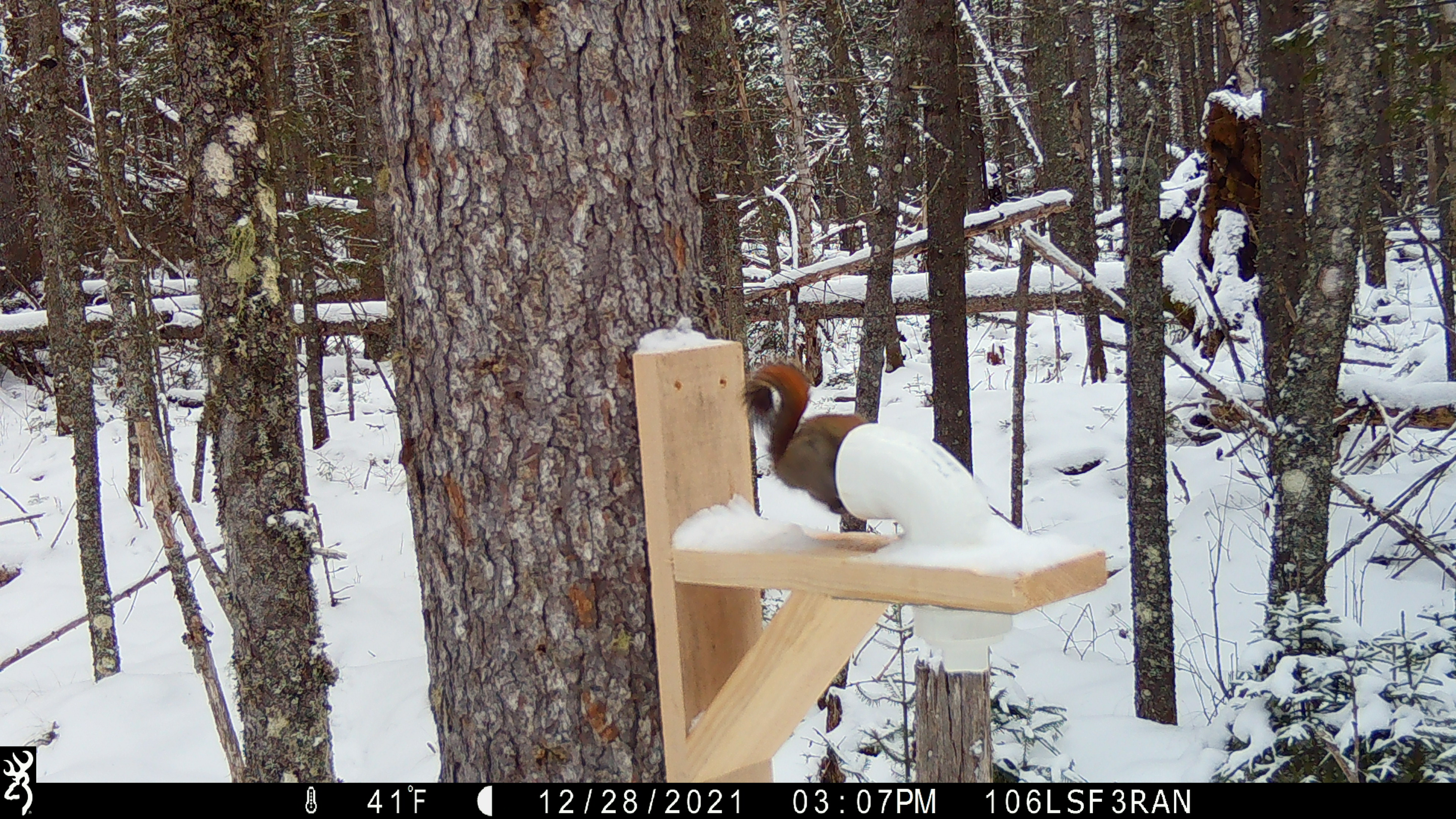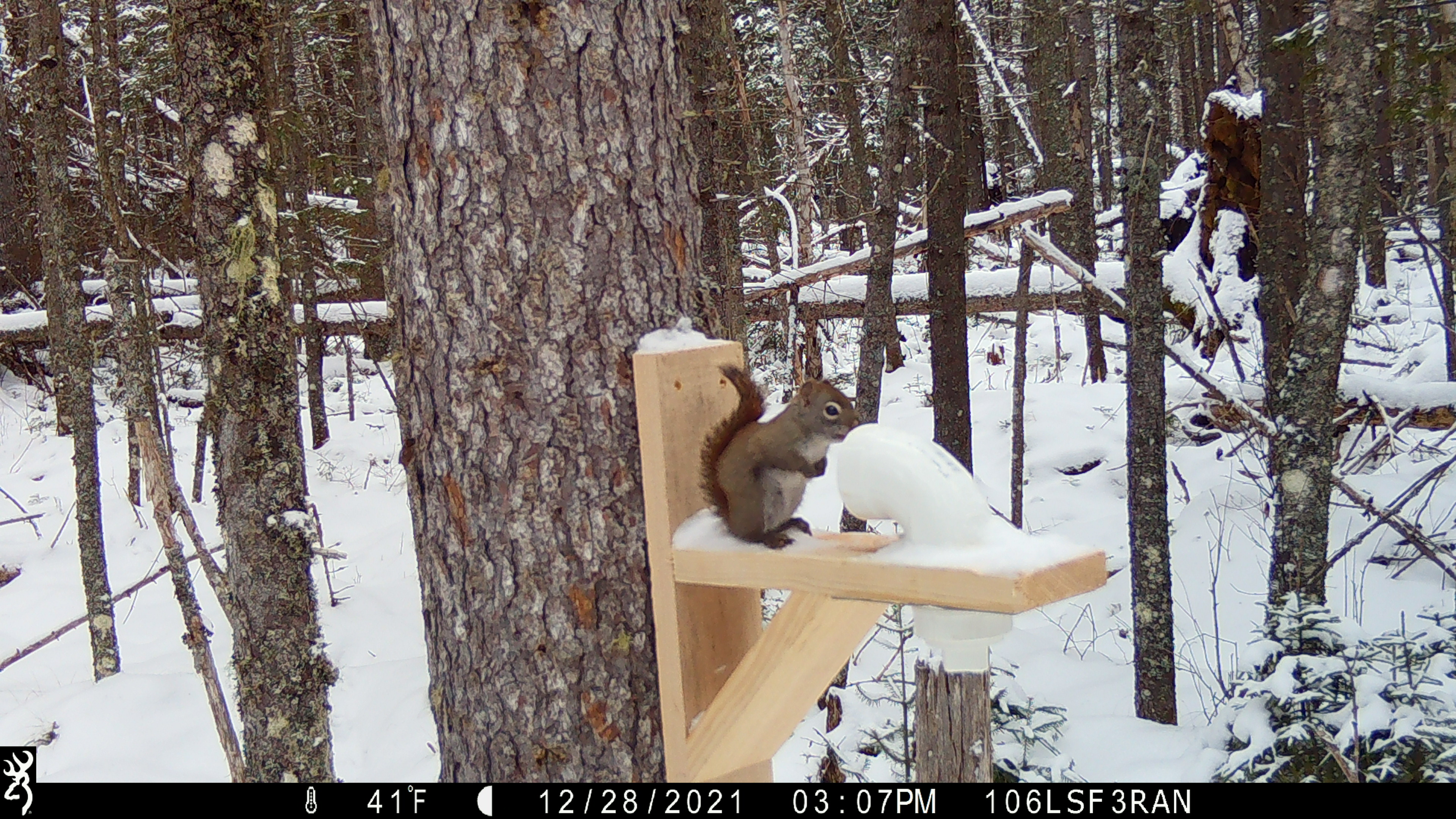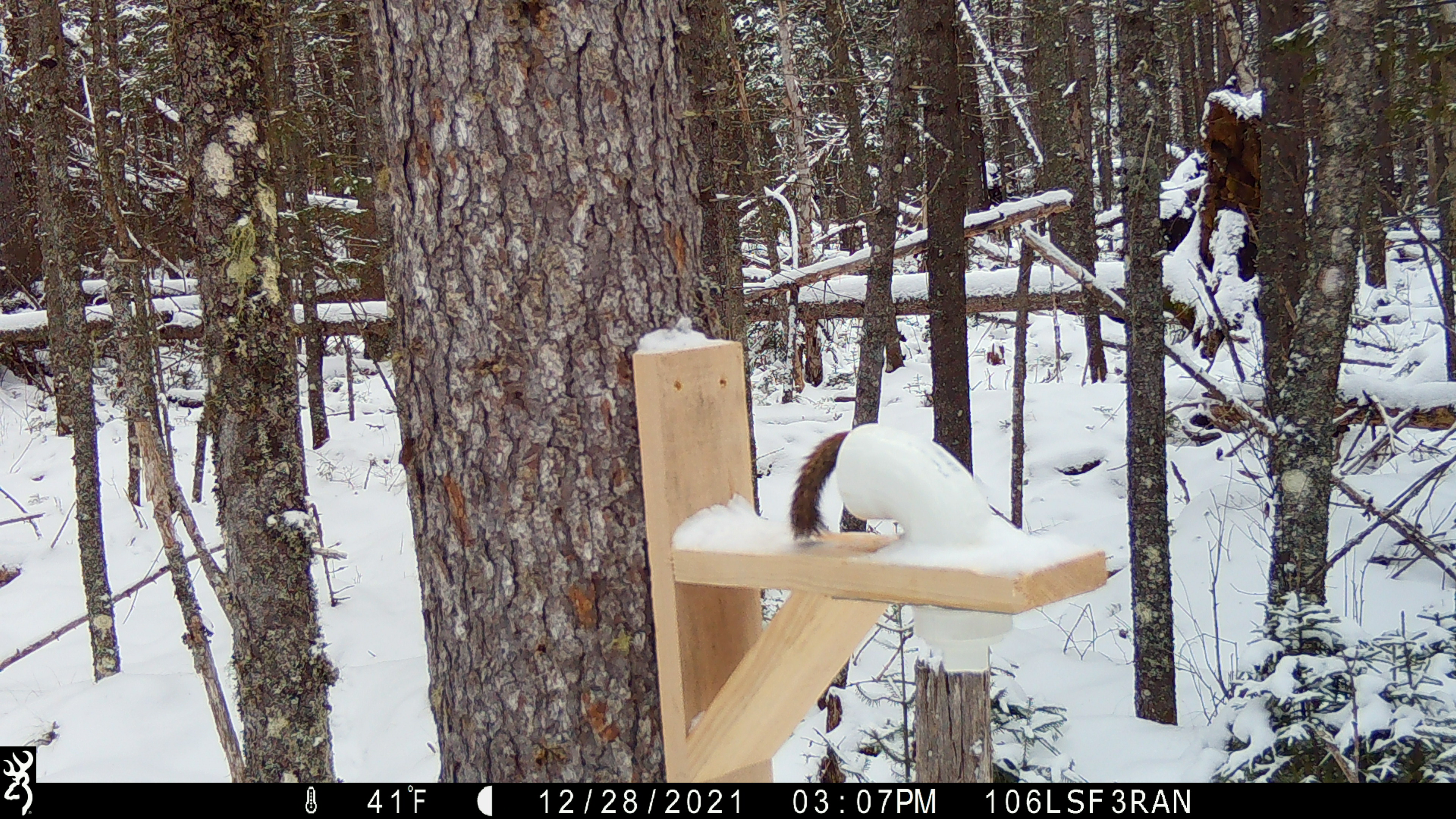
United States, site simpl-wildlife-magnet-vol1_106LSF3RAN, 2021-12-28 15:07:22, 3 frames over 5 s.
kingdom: Animalia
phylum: Chordata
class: Mammalia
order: Rodentia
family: Sciuridae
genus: Tamiasciurus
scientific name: Tamiasciurus hudsonicus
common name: red squirrel